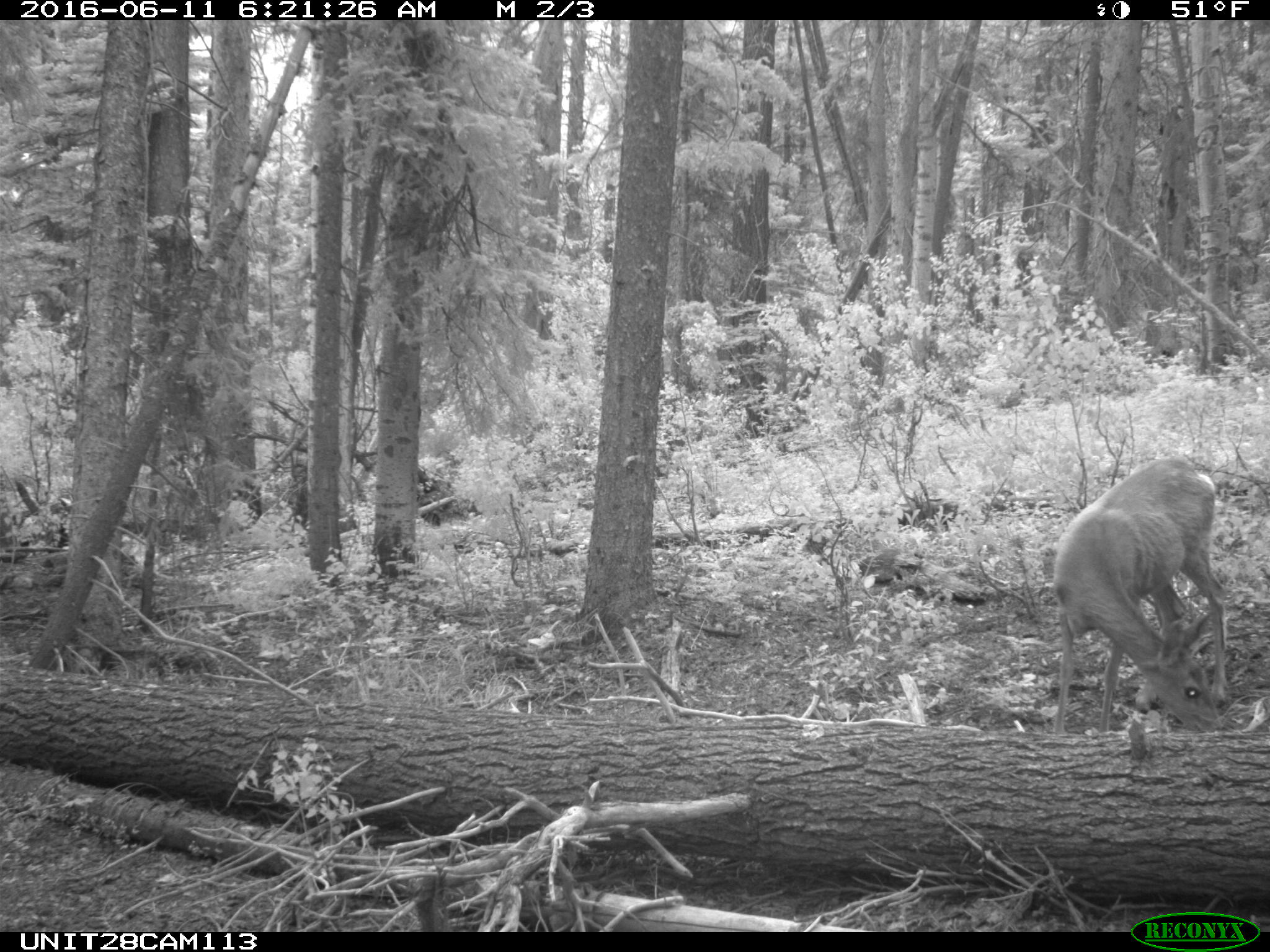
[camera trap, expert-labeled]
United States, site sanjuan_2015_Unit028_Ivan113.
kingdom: Animalia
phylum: Chordata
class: Mammalia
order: Artiodactyla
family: Cervidae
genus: Odocoileus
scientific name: Odocoileus hemionus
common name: mule deer